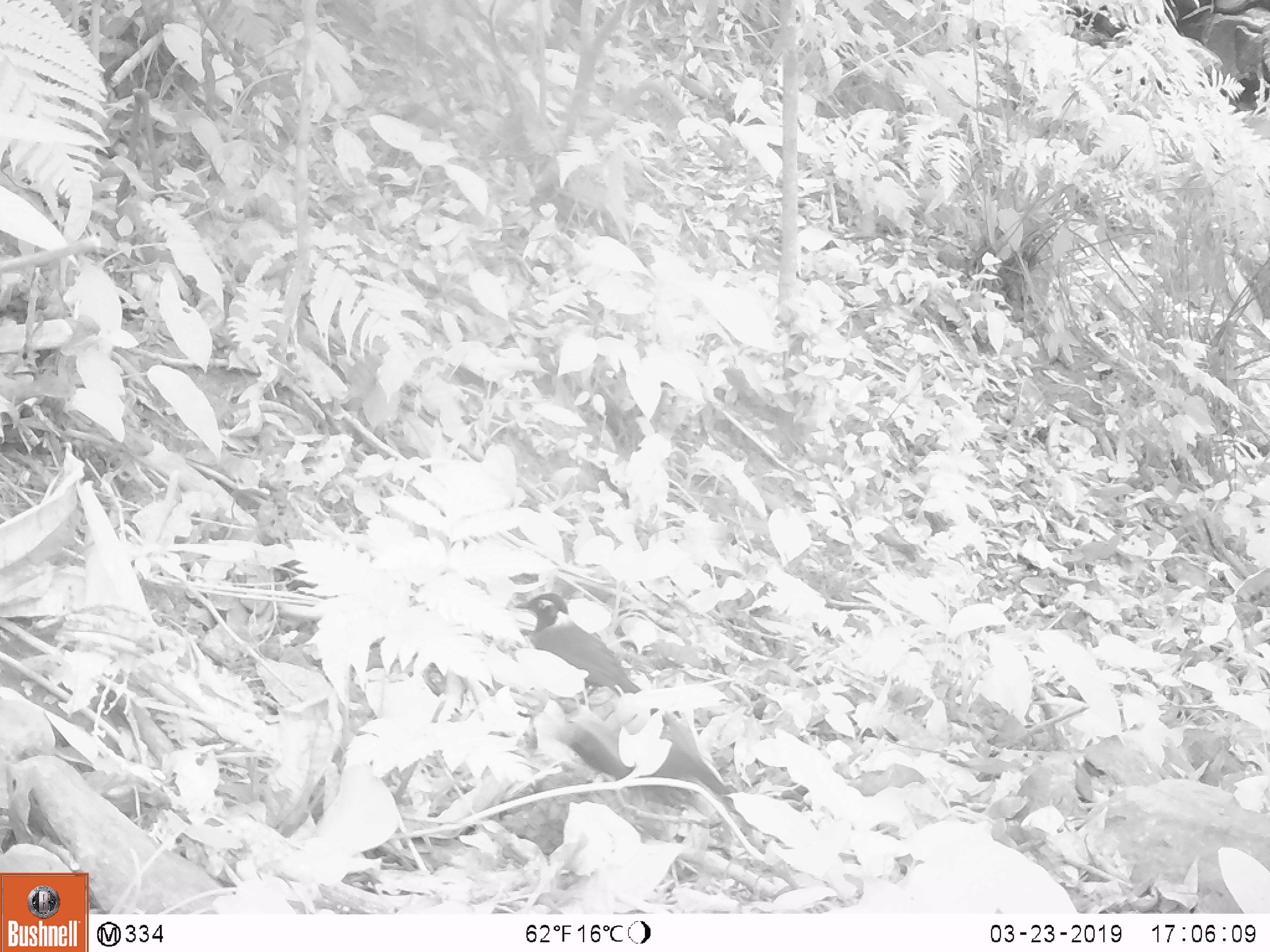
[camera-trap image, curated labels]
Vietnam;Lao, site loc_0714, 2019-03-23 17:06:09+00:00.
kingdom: Animalia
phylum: Chordata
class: Aves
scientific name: Aves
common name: bird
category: unidentified bird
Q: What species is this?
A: Unidentified bird (bird) (Aves).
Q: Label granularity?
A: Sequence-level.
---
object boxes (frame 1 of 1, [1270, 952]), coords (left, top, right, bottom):
unidentified bird: (512, 592, 672, 726); (555, 724, 733, 813)